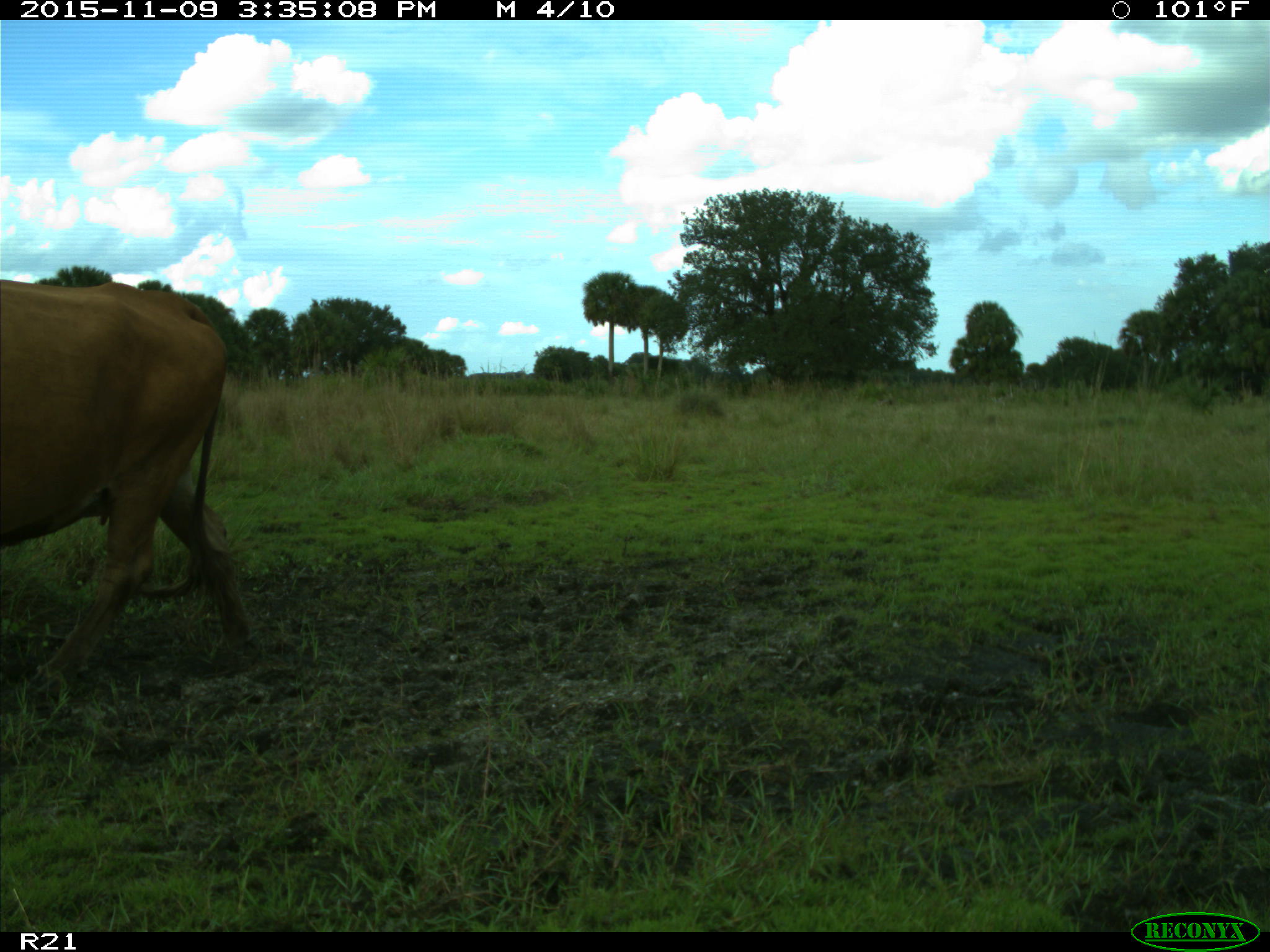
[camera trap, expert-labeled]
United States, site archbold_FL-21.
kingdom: Animalia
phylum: Chordata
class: Mammalia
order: Artiodactyla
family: Bovidae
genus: Bos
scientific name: Bos taurus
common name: domestic cow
Bos taurus (domestic cow).